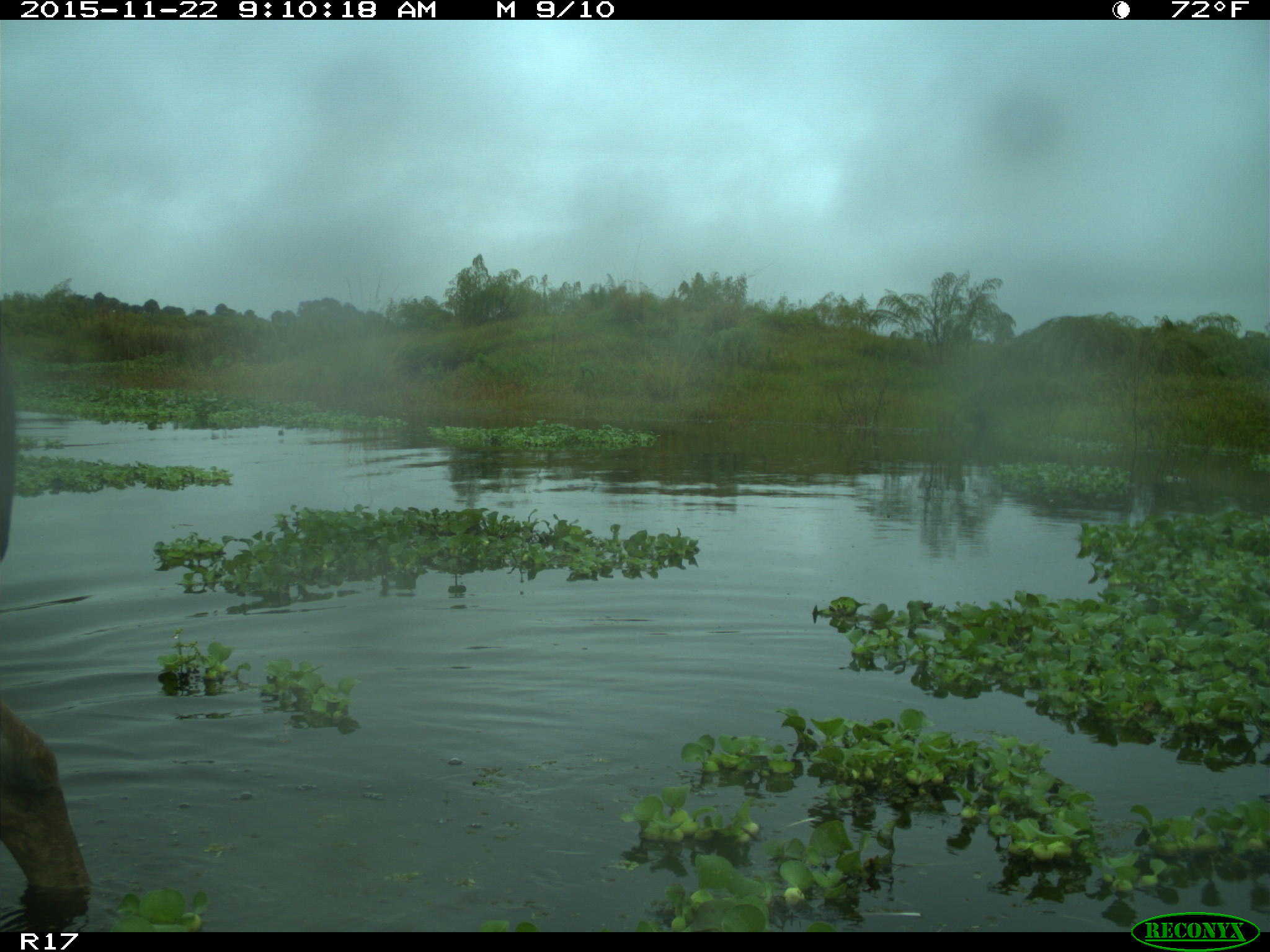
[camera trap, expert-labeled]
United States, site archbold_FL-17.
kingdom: Animalia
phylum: Chordata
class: Mammalia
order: Artiodactyla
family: Cervidae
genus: Odocoileus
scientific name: Odocoileus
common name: deer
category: unidentified deer